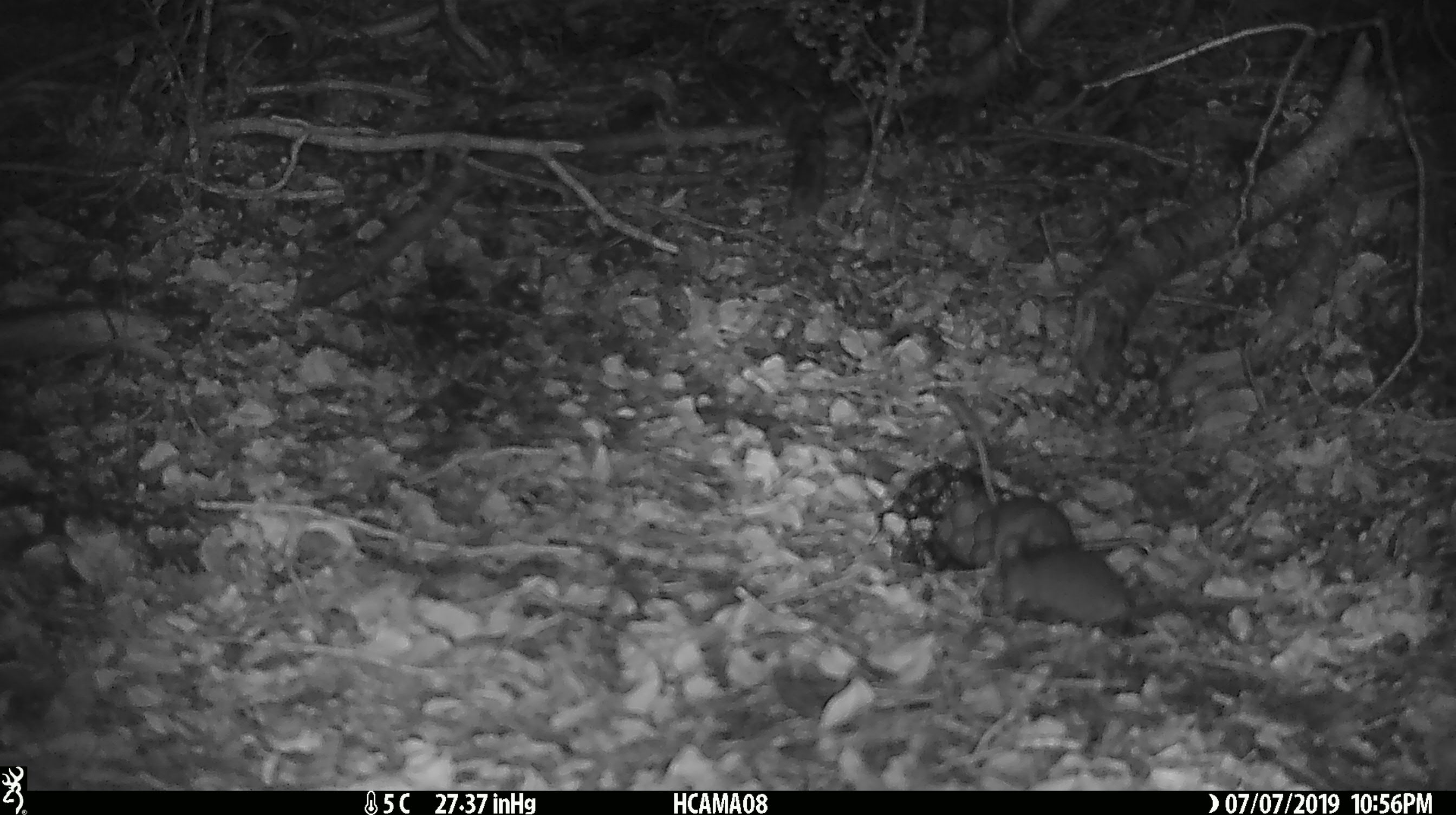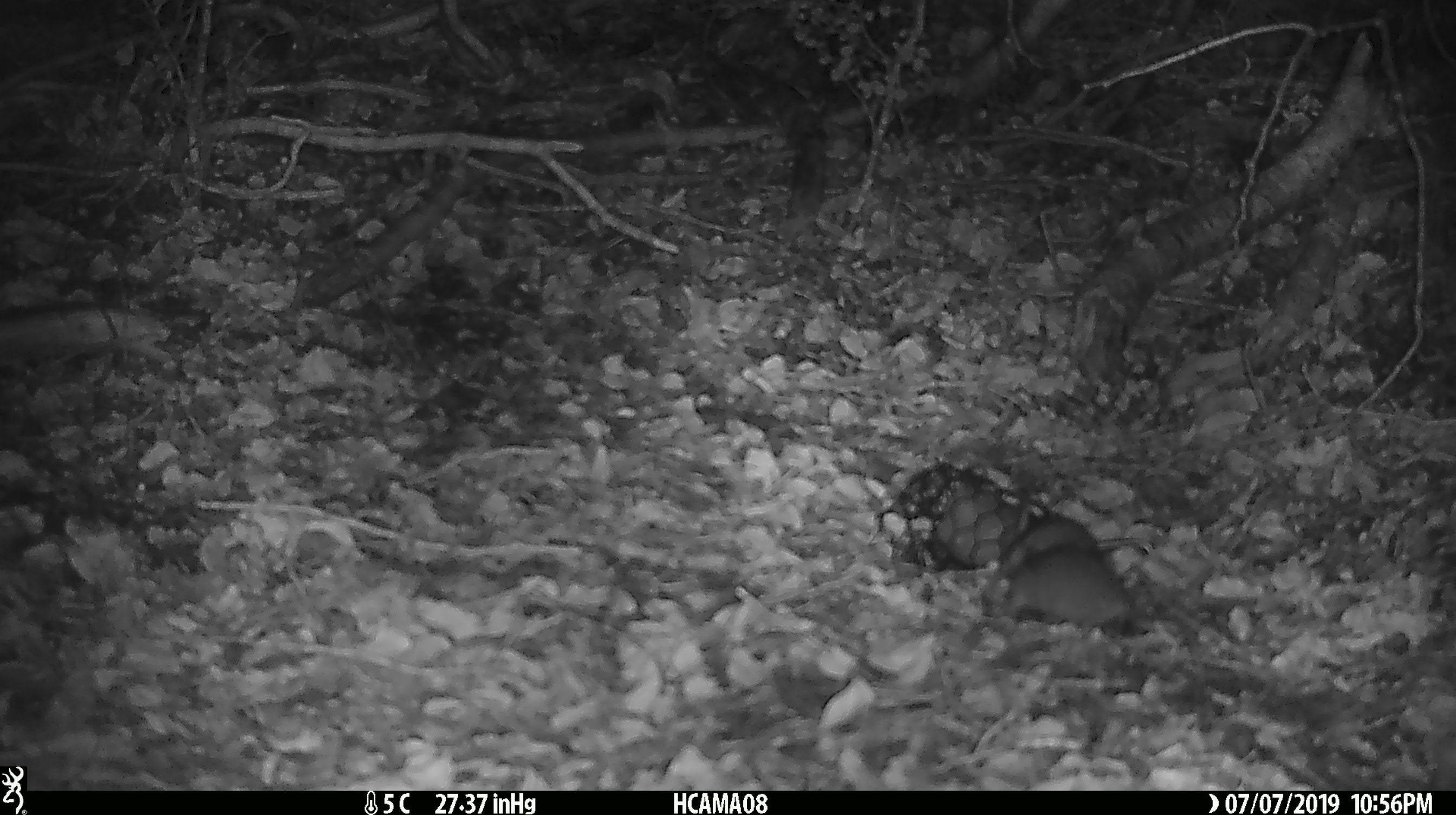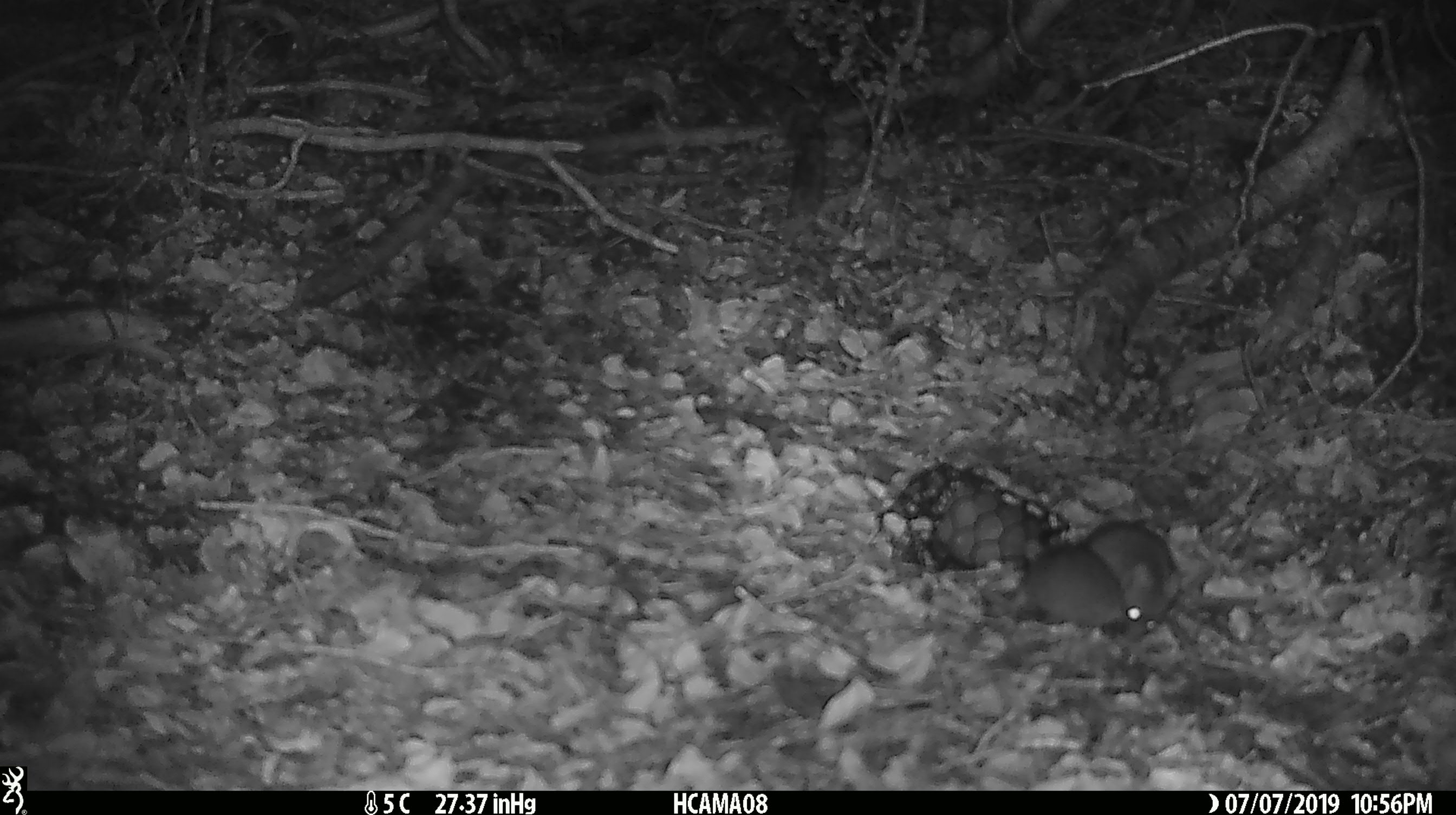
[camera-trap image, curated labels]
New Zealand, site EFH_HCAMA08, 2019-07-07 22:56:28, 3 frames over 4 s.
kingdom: Animalia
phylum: Chordata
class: Mammalia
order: Rodentia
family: Muridae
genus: Mus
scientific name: Mus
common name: mouse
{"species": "mouse (Mus)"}